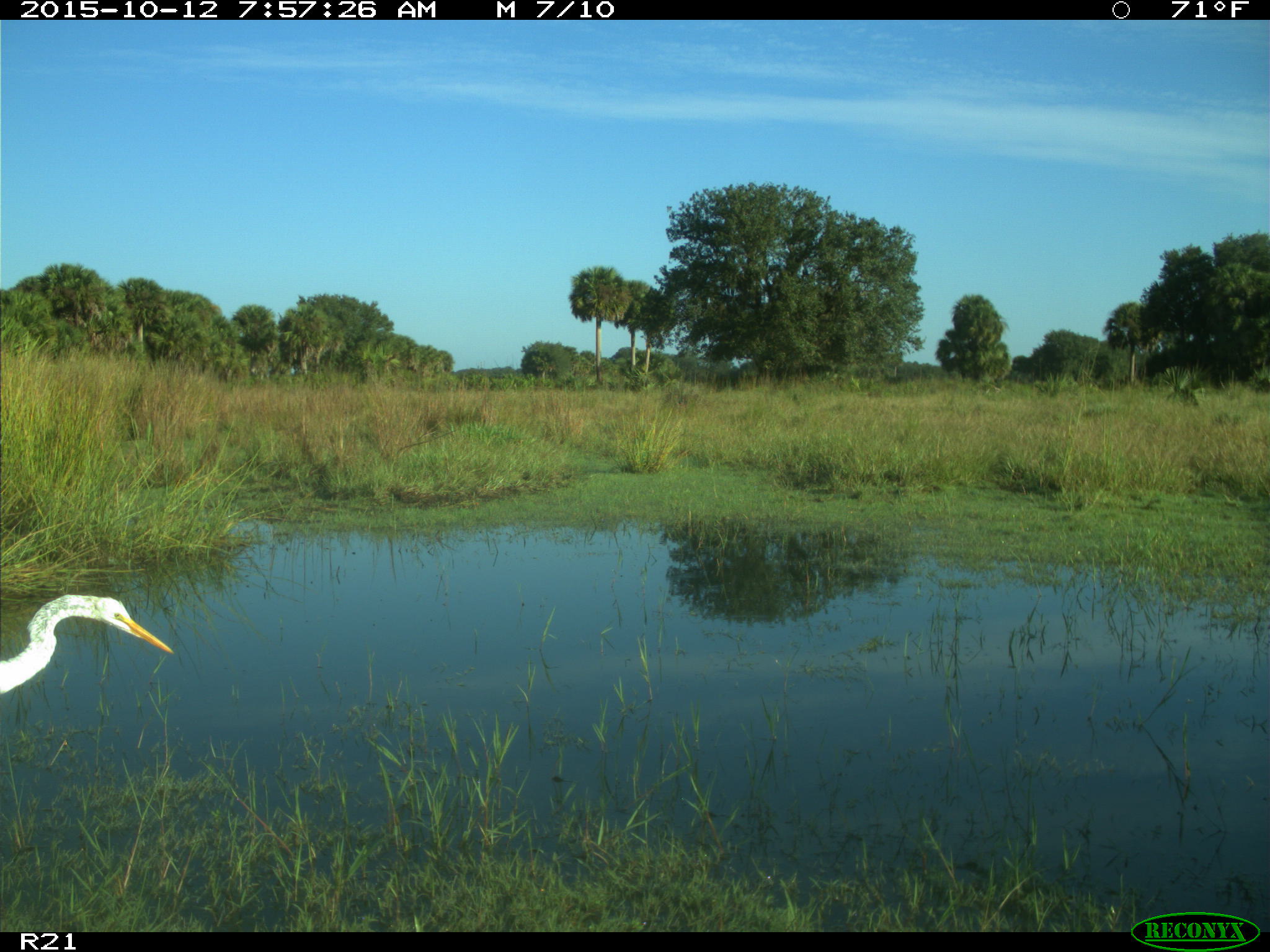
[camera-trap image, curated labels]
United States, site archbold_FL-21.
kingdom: Animalia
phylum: Chordata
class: Aves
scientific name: Aves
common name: birds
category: unidentified bird